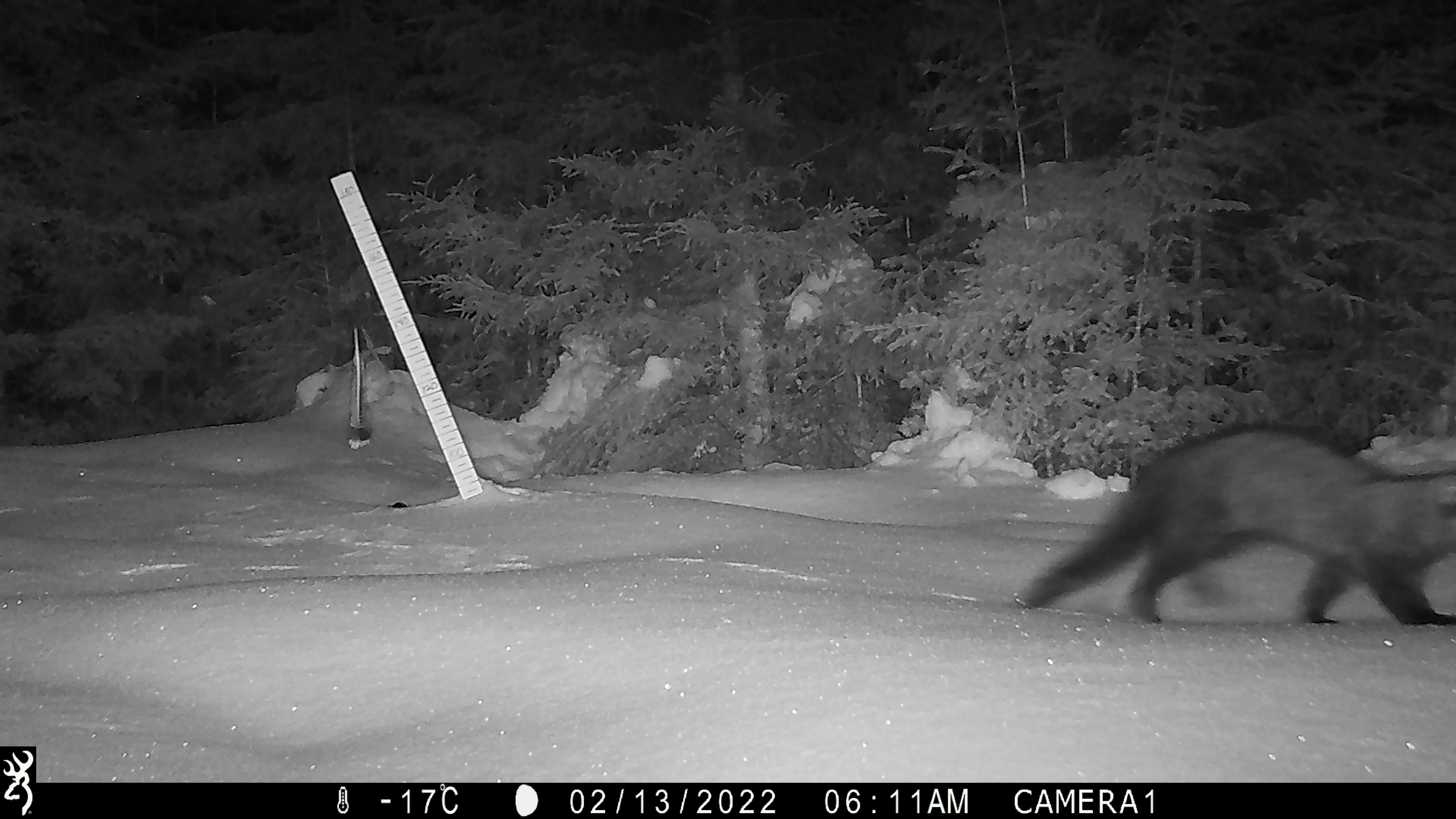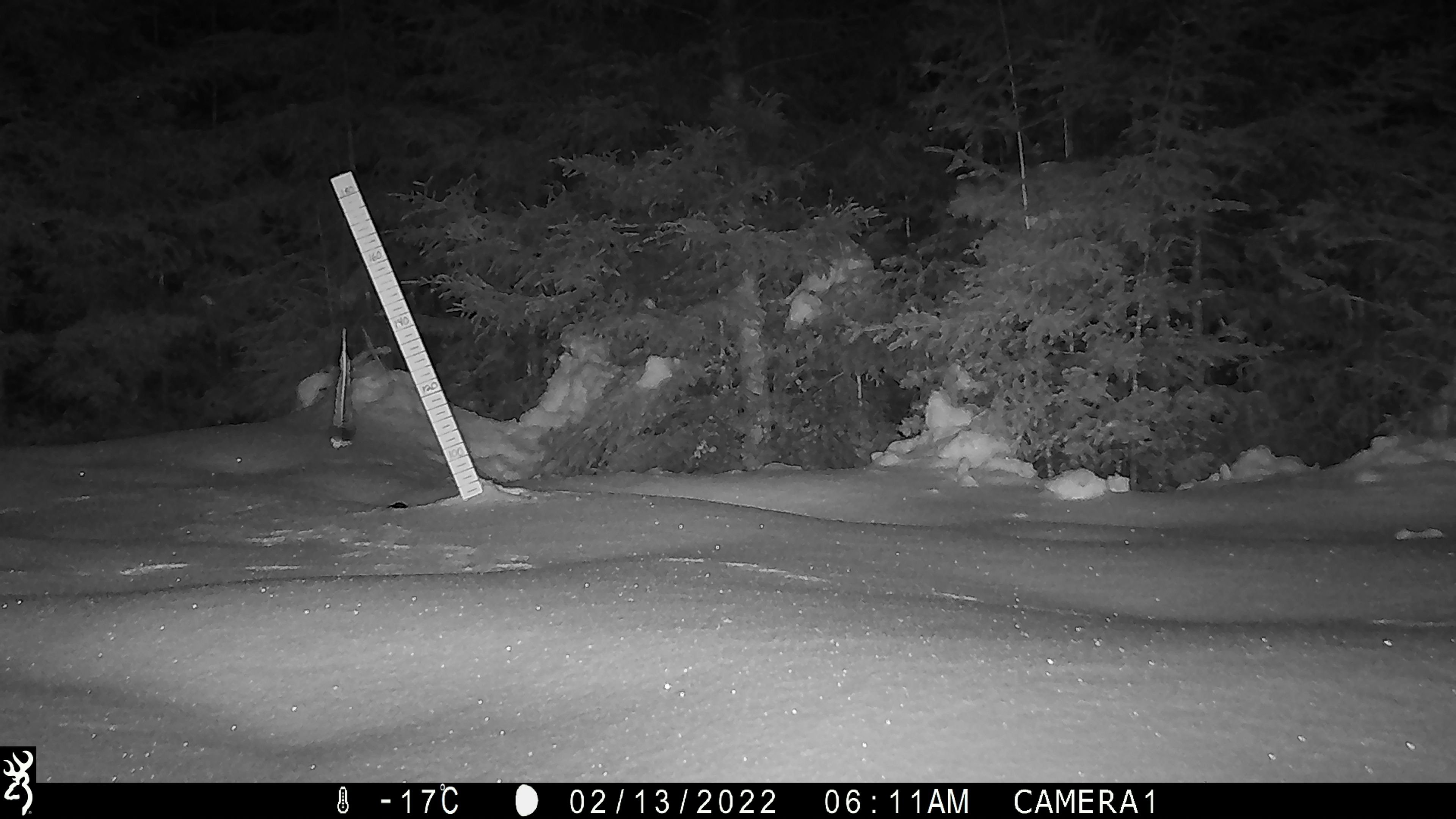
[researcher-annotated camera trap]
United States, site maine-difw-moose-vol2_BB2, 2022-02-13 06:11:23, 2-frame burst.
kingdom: Animalia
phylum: Chordata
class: Mammalia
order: Carnivora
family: Mustelidae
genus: Pekania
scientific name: Pekania pennanti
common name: fisher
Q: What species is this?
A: Fisher (Pekania pennanti).